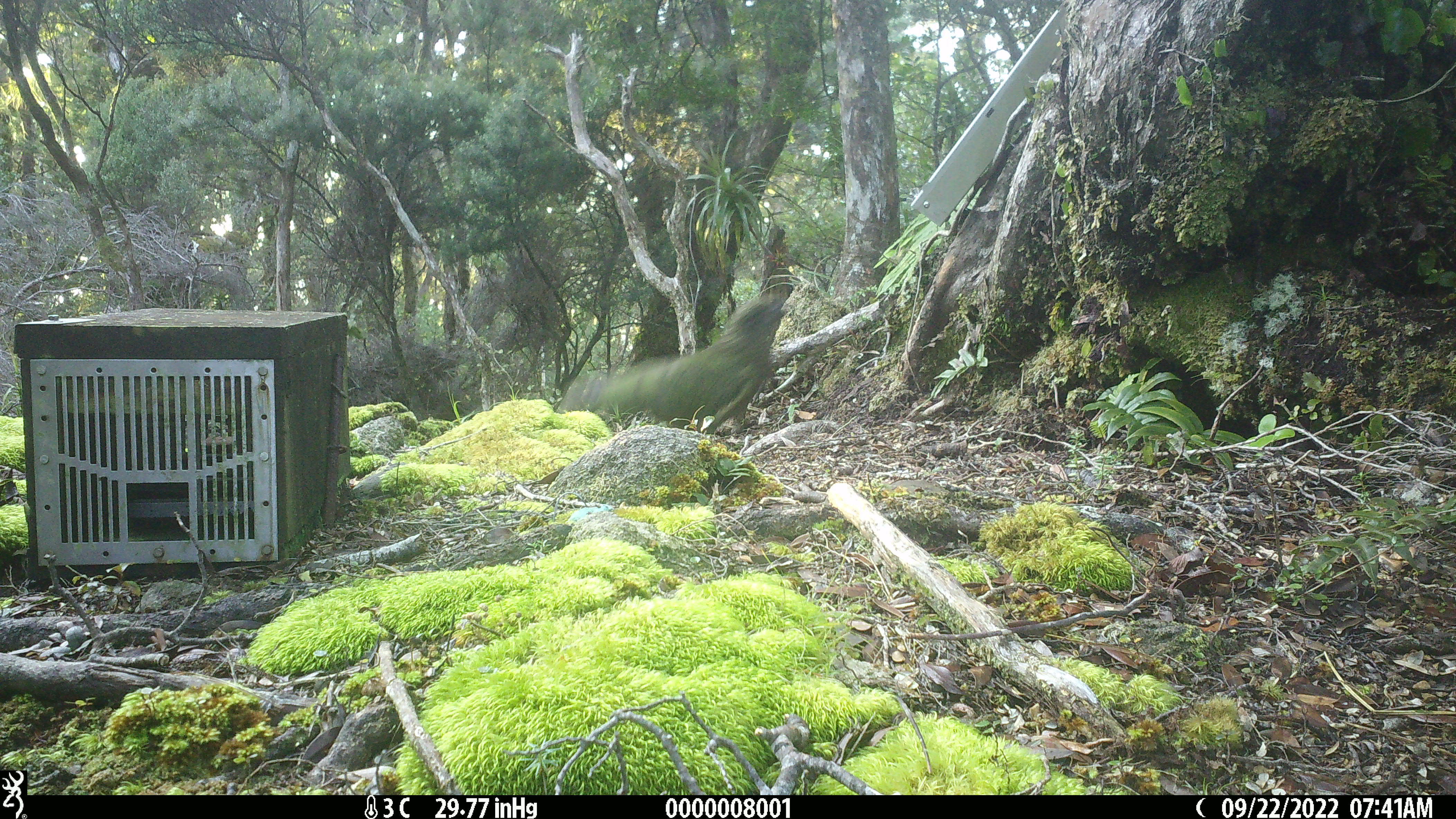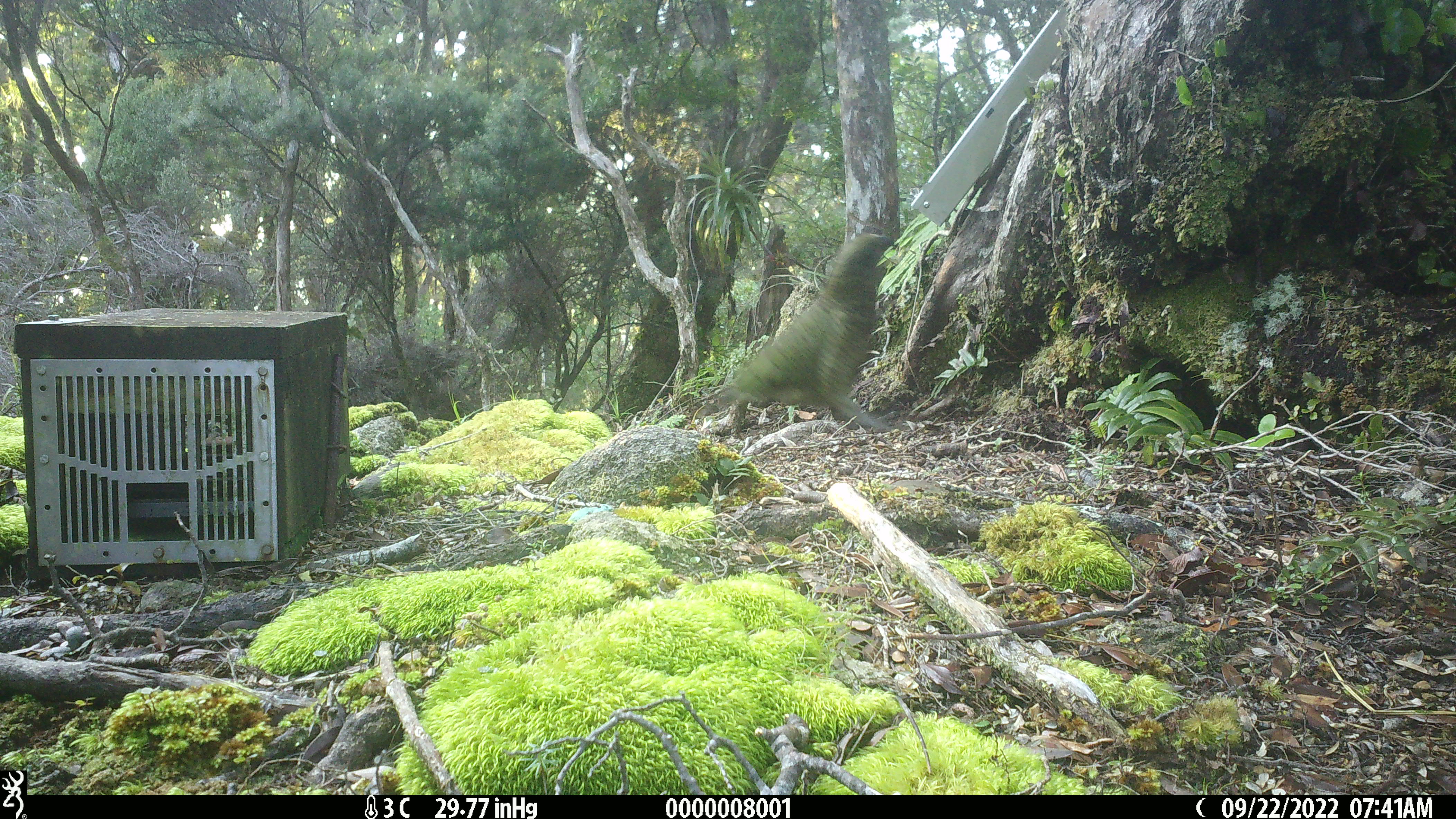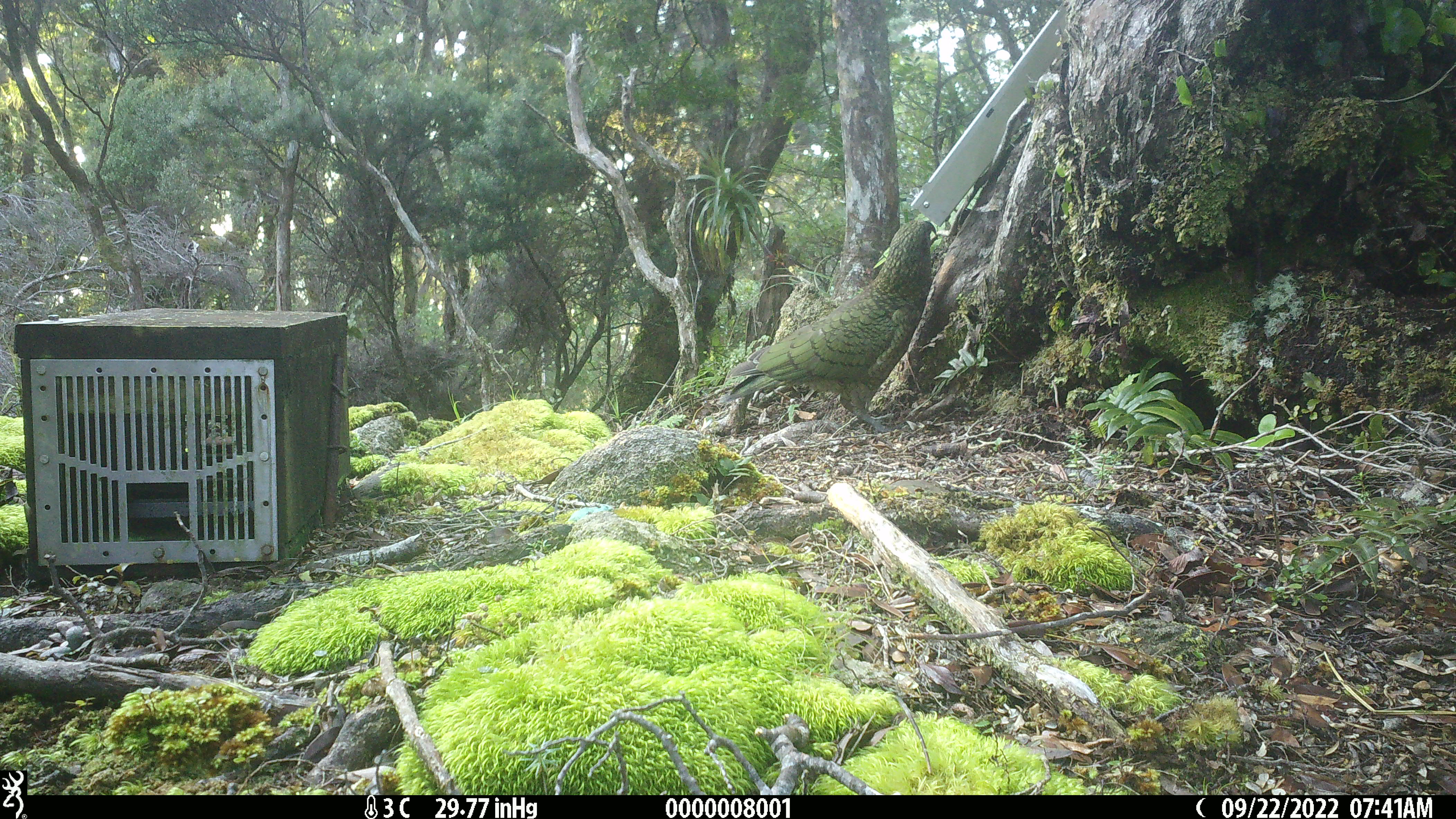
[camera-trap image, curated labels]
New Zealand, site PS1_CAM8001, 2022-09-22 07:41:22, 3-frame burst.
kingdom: Animalia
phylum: Chordata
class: Aves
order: Psittaciformes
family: Strigopidae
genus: Nestor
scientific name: Nestor notabilis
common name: kea